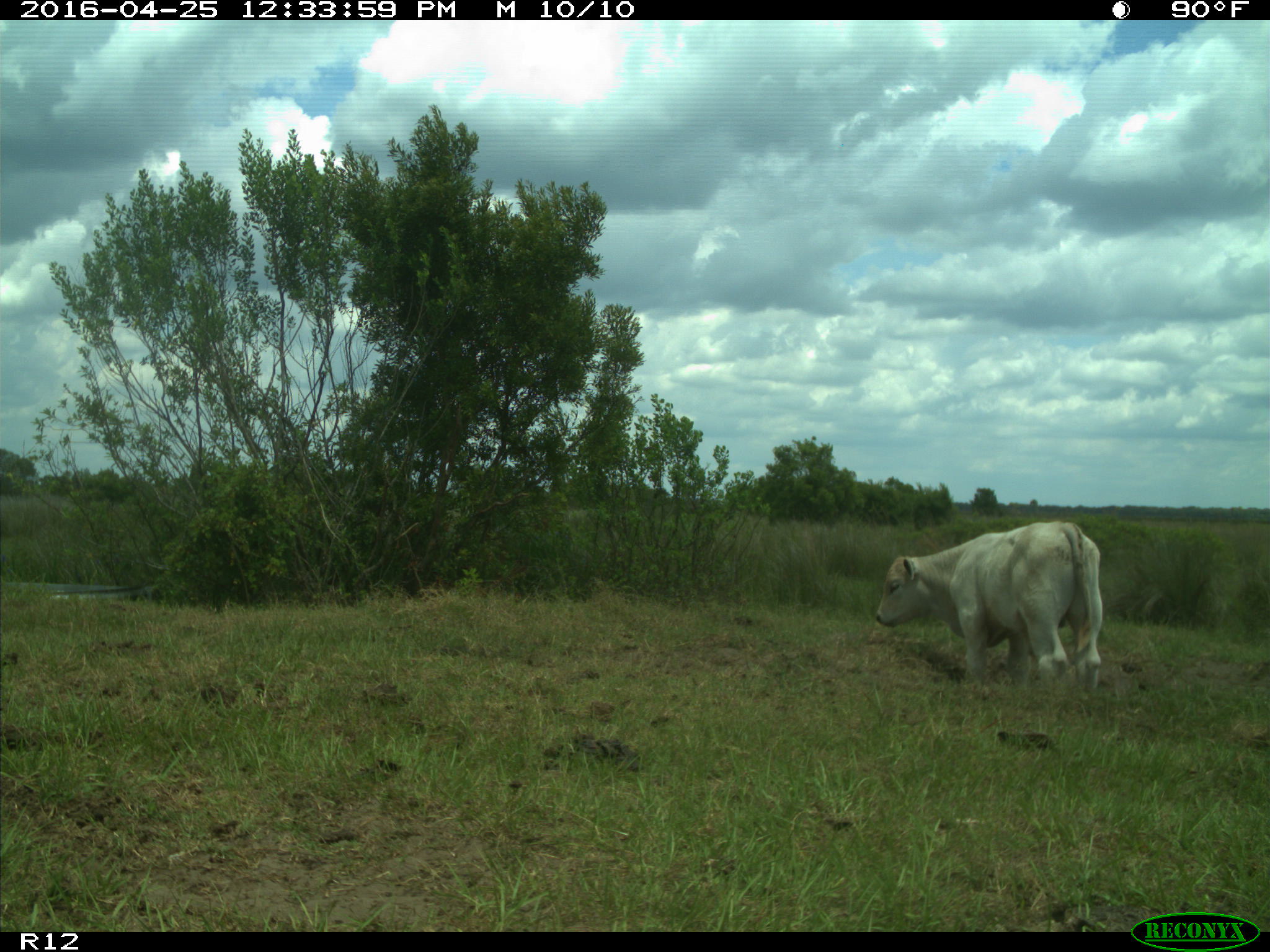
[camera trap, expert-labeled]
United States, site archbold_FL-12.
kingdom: Animalia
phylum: Chordata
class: Mammalia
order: Artiodactyla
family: Bovidae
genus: Bos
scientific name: Bos taurus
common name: domestic cow